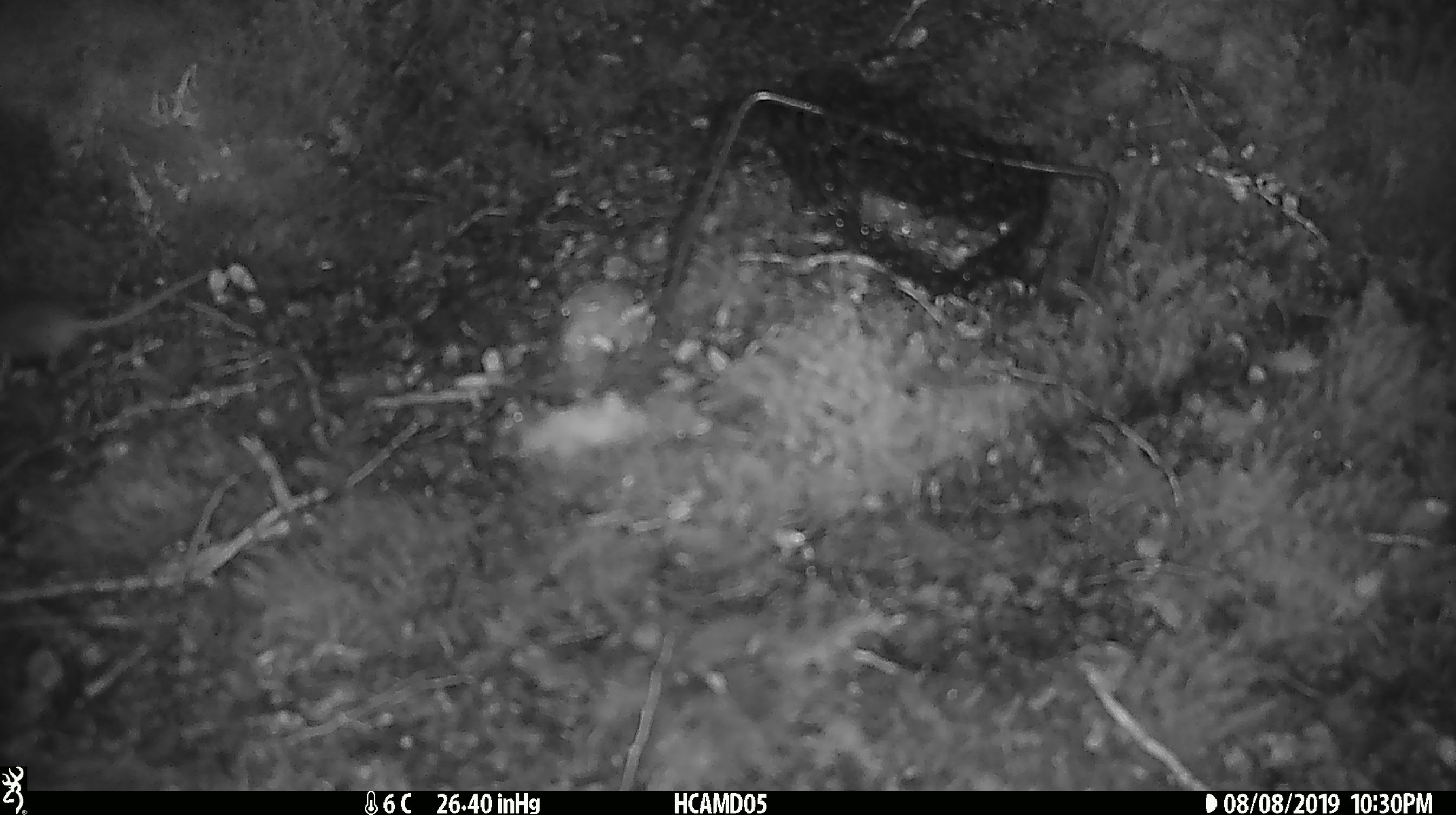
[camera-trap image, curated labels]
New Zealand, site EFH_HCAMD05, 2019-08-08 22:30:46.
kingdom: Animalia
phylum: Chordata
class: Mammalia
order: Rodentia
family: Muridae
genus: Mus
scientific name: Mus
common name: mouse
Mouse (Mus).